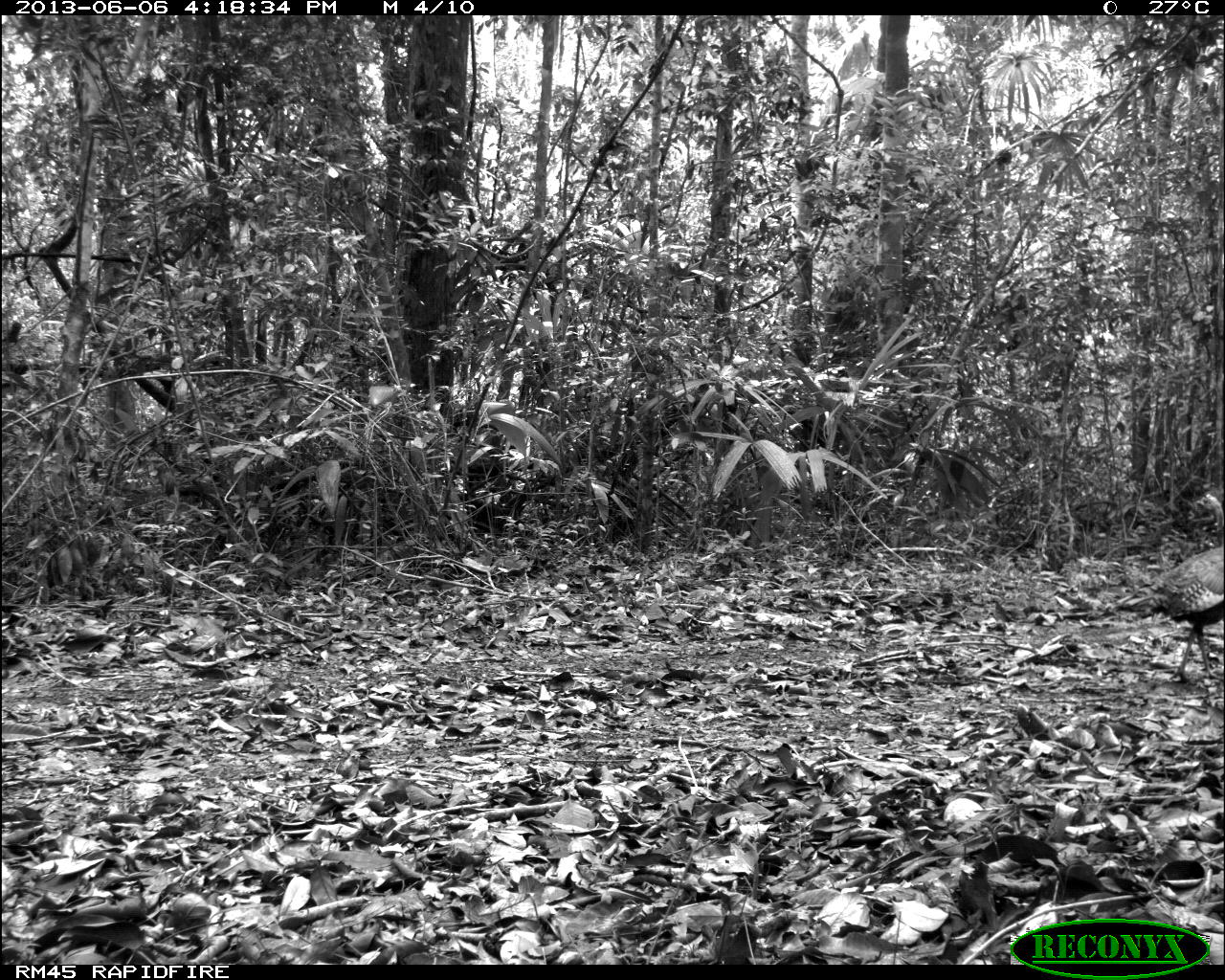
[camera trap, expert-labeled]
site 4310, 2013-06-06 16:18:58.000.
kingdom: Animalia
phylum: Chordata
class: Aves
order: Galliformes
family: Phasianidae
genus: Meleagris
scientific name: Meleagris ocellata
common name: ocellated turkey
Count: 2.